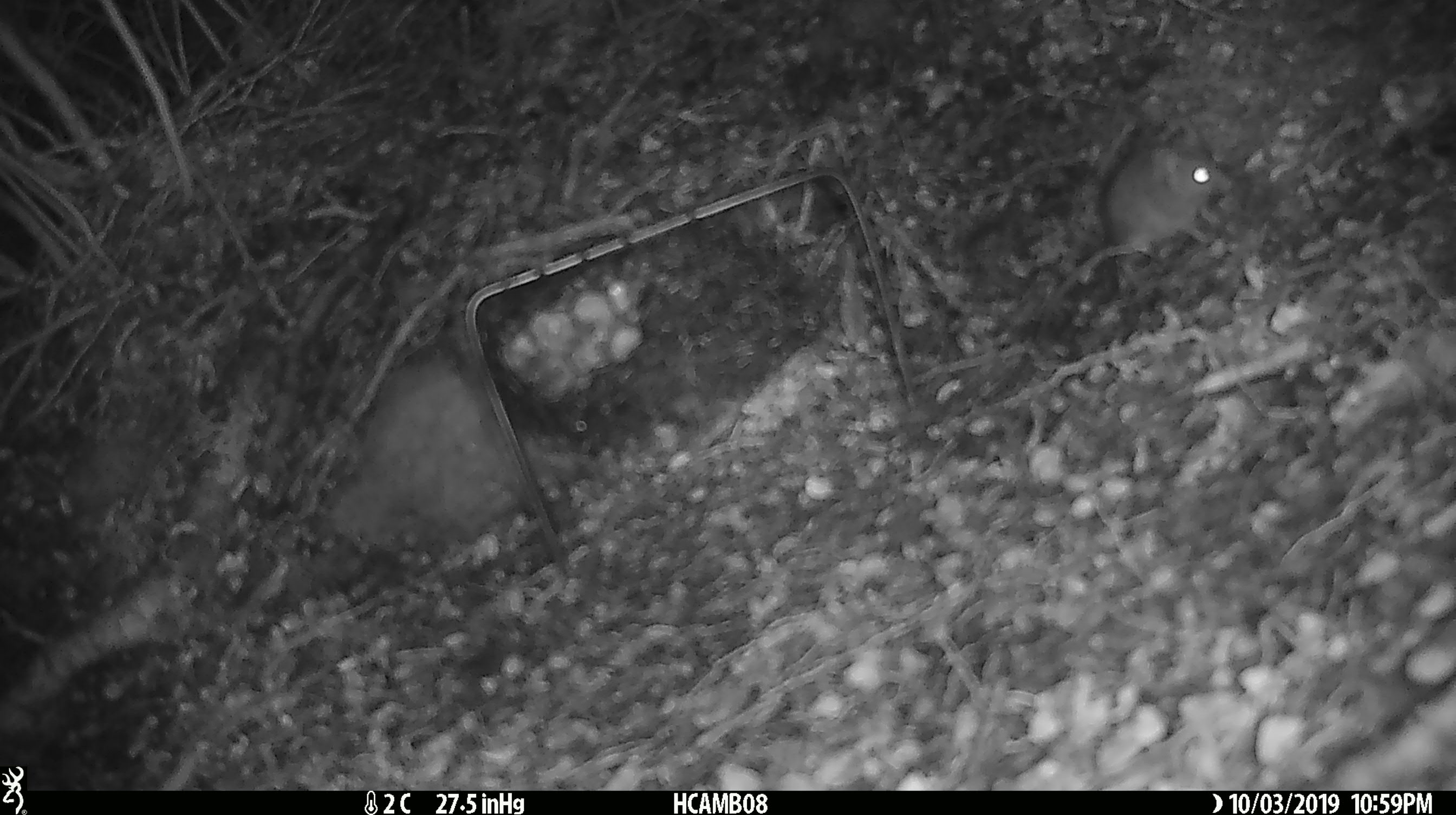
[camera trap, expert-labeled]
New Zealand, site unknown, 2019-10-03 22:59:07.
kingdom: Animalia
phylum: Chordata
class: Mammalia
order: Rodentia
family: Muridae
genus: Mus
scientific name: Mus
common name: mouse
Mouse (Mus).